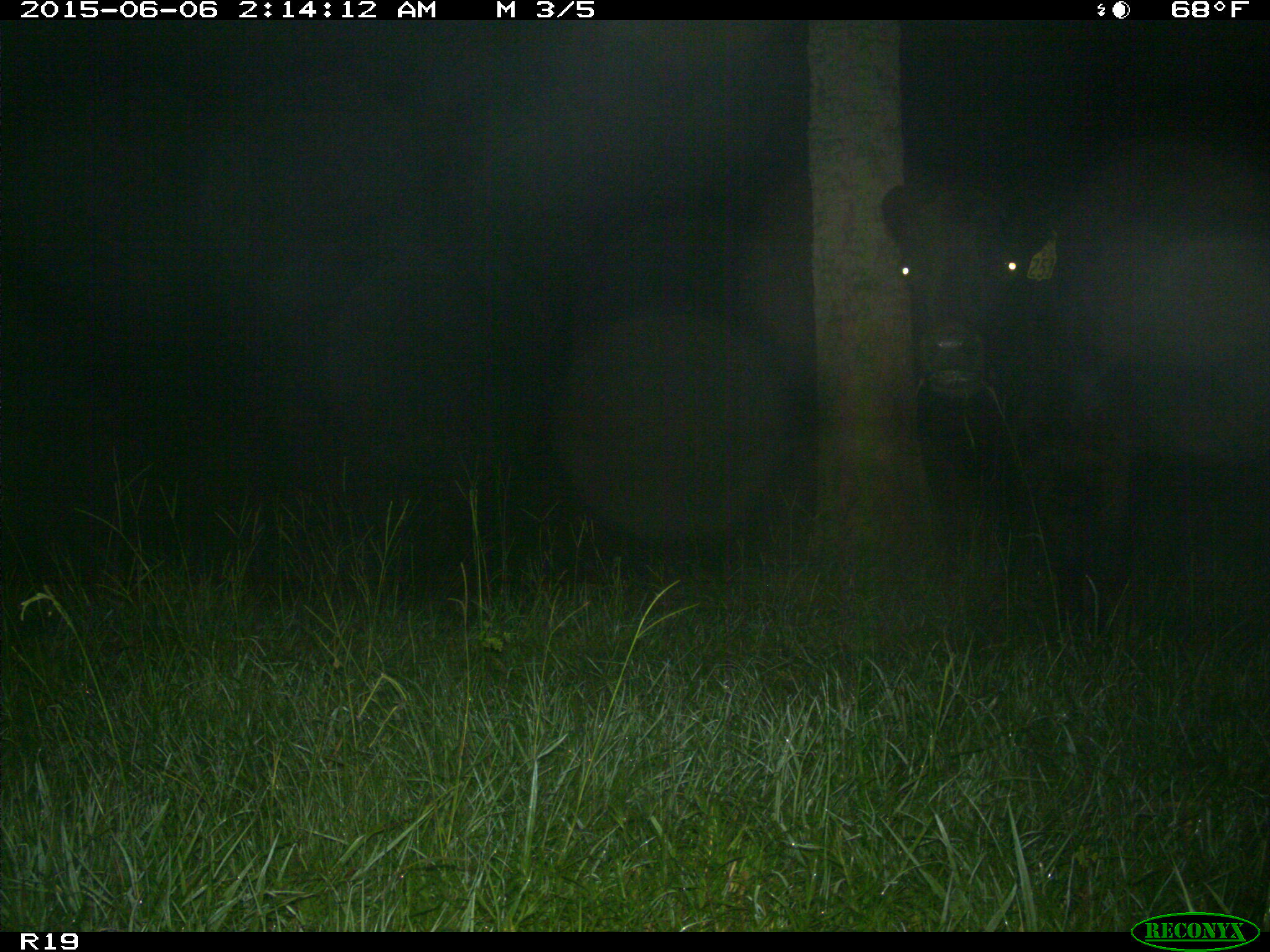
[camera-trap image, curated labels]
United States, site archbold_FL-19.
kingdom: Animalia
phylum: Chordata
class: Mammalia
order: Artiodactyla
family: Bovidae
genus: Bos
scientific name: Bos taurus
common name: domestic cow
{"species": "Bos taurus (domestic cow)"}